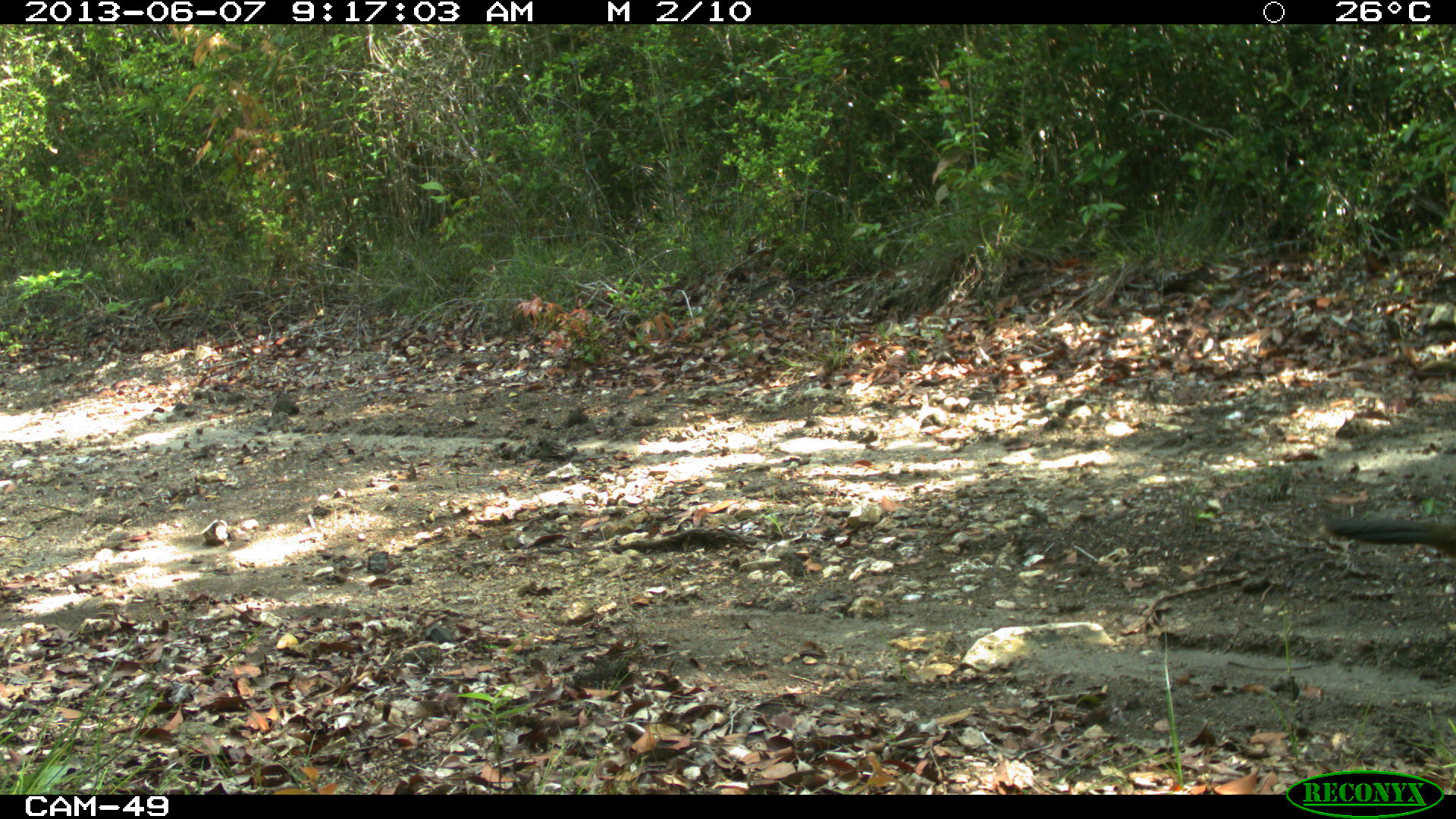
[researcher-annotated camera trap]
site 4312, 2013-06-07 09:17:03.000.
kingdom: Animalia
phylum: Chordata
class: Aves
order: Galliformes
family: Cracidae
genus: Ortalis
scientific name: Ortalis vetula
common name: plain chachalaca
Ortalis vetula (plain chachalaca), count 1.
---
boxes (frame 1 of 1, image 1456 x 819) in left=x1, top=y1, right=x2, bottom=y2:
ortalis vetula: left=1328, top=509, right=1456, bottom=552